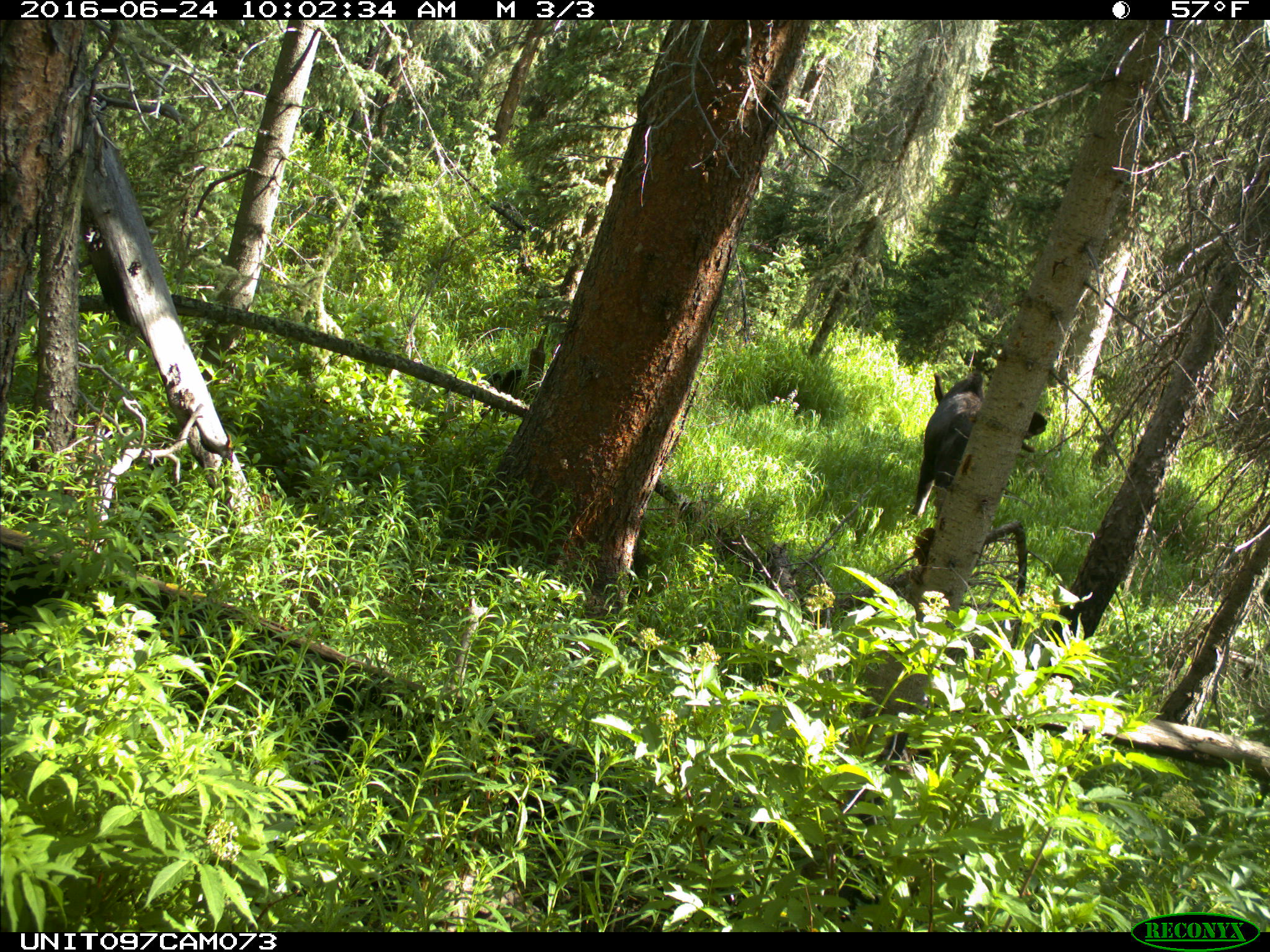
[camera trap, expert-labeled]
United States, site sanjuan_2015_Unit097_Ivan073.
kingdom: Animalia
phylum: Chordata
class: Mammalia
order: Artiodactyla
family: Cervidae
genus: Alces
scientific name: Alces alces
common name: moose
Alces alces (moose).